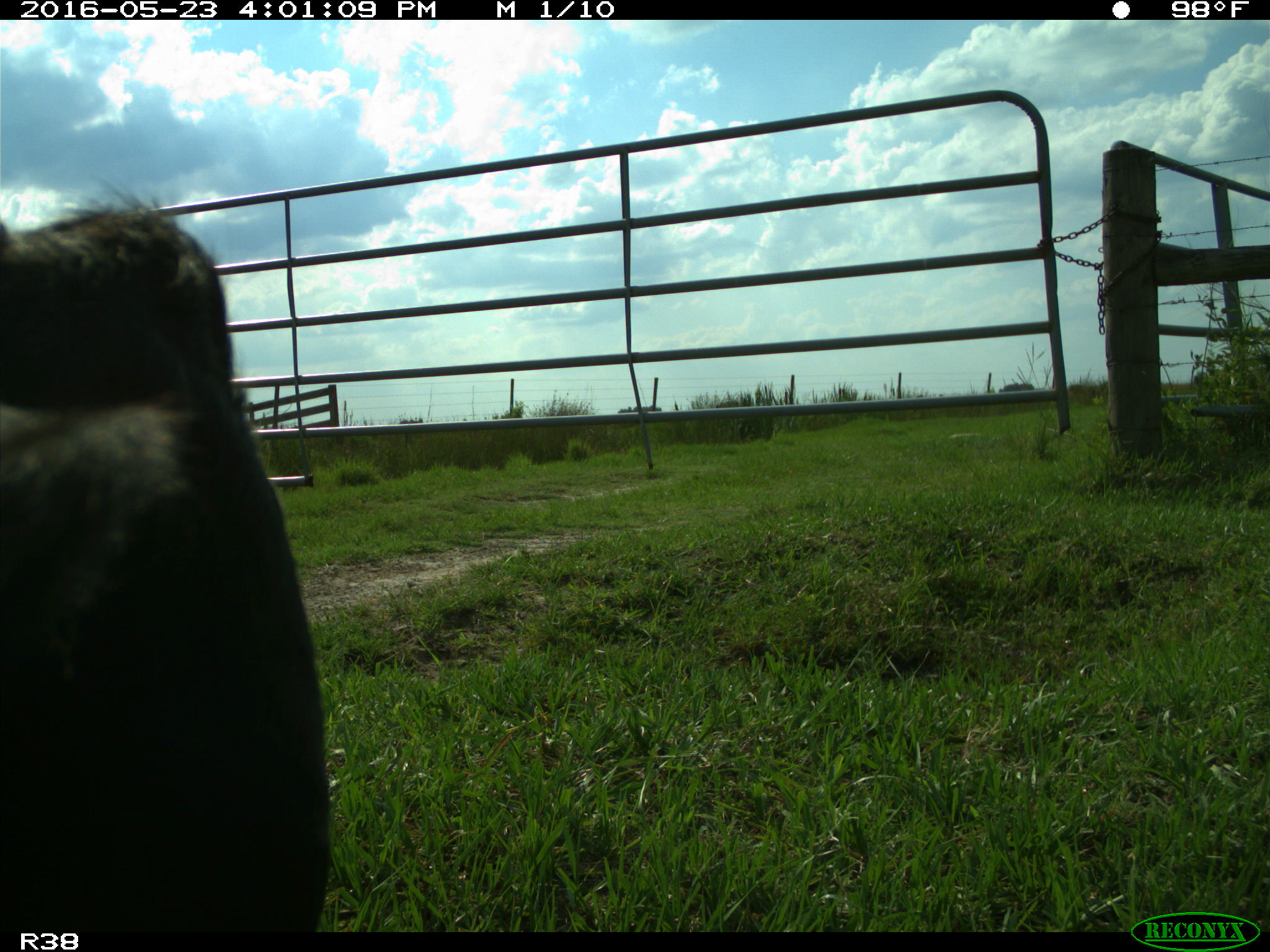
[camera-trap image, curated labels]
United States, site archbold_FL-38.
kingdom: Animalia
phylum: Chordata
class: Mammalia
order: Artiodactyla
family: Bovidae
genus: Bos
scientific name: Bos taurus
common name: domestic cow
Bos taurus (domestic cow).